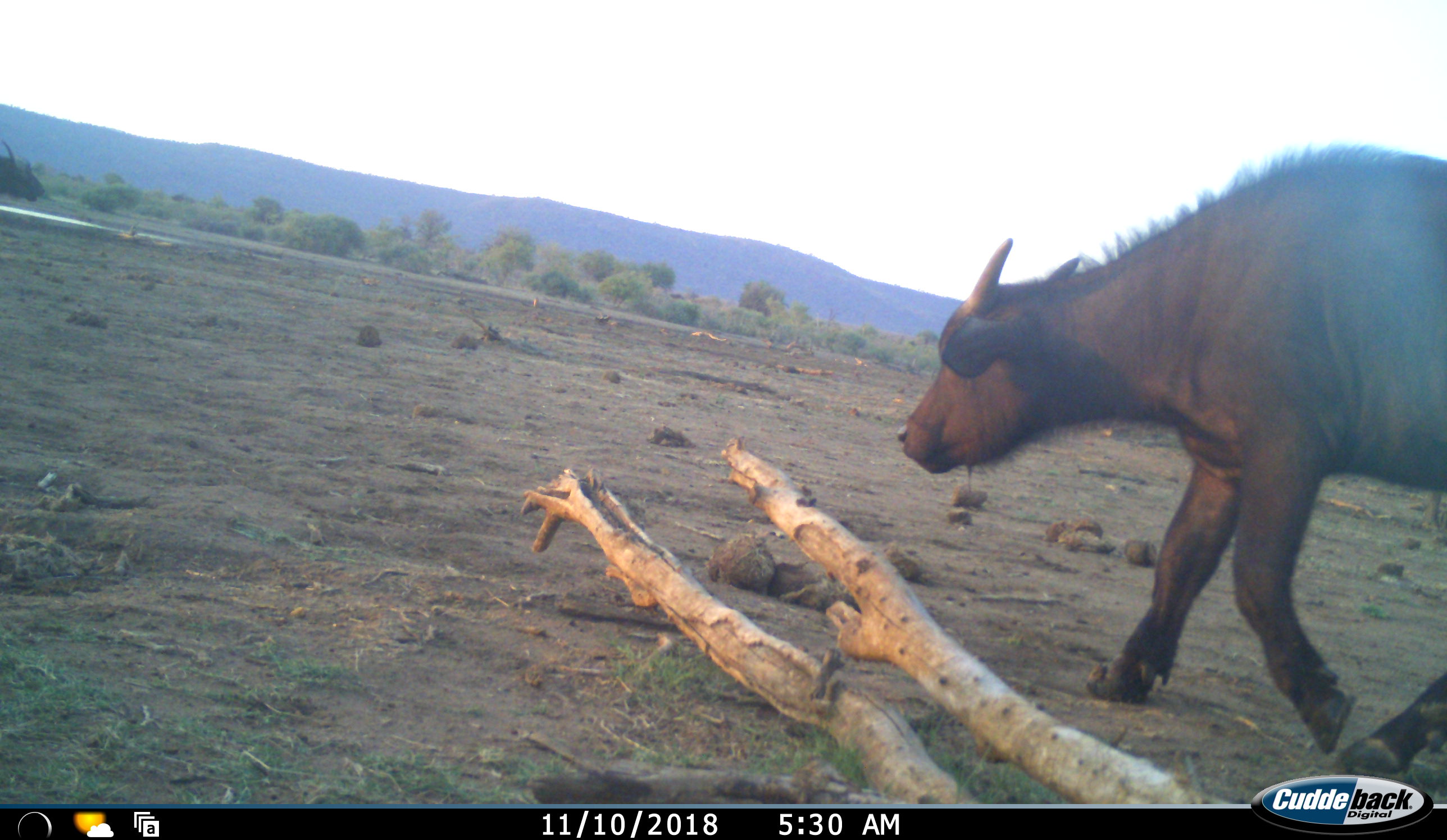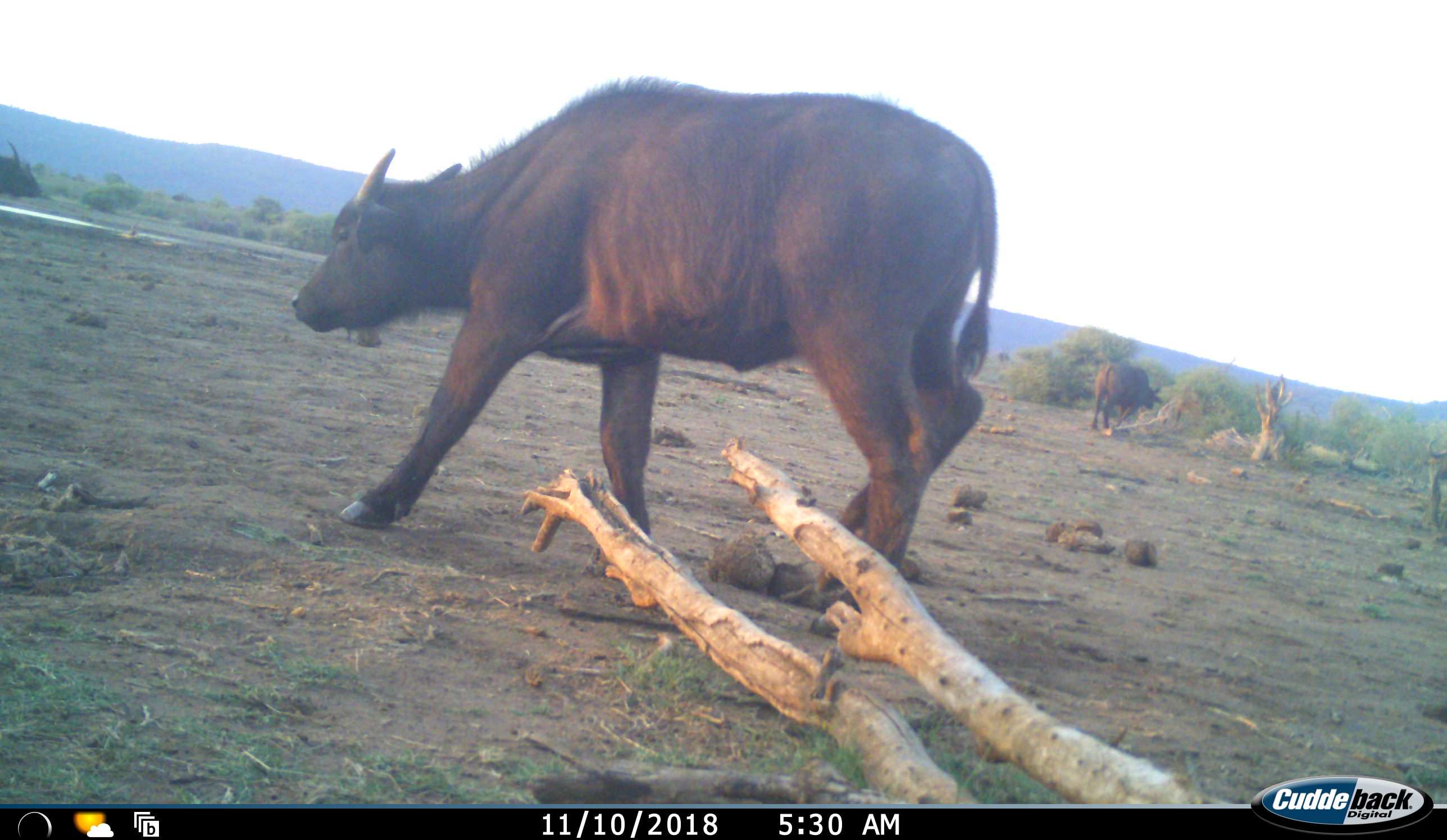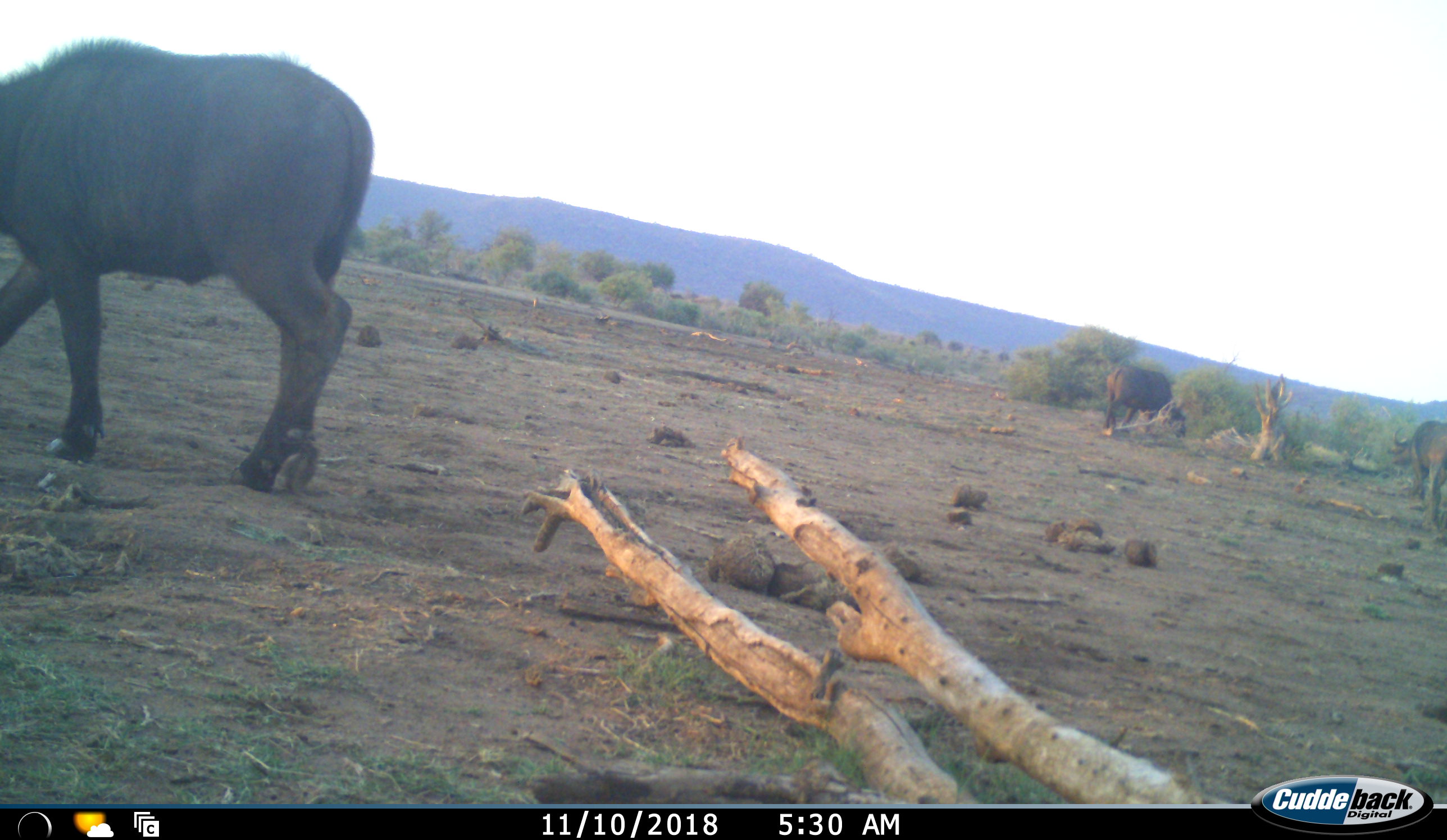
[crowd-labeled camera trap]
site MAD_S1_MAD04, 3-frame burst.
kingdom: Animalia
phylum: Chordata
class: Mammalia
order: Artiodactyla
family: Bovidae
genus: Syncerus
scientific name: Syncerus caffer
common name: african buffalo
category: buffalo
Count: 3.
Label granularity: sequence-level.